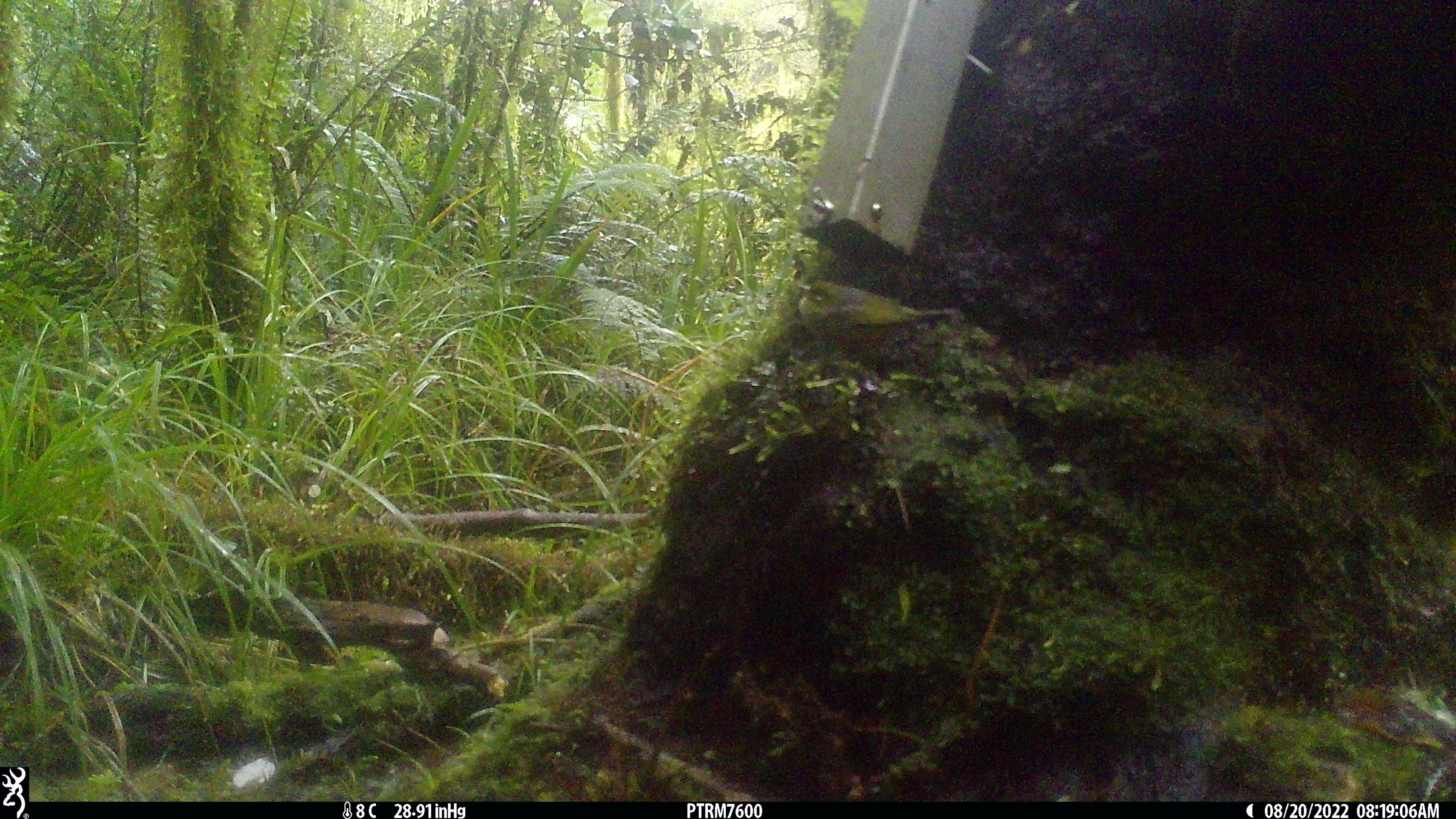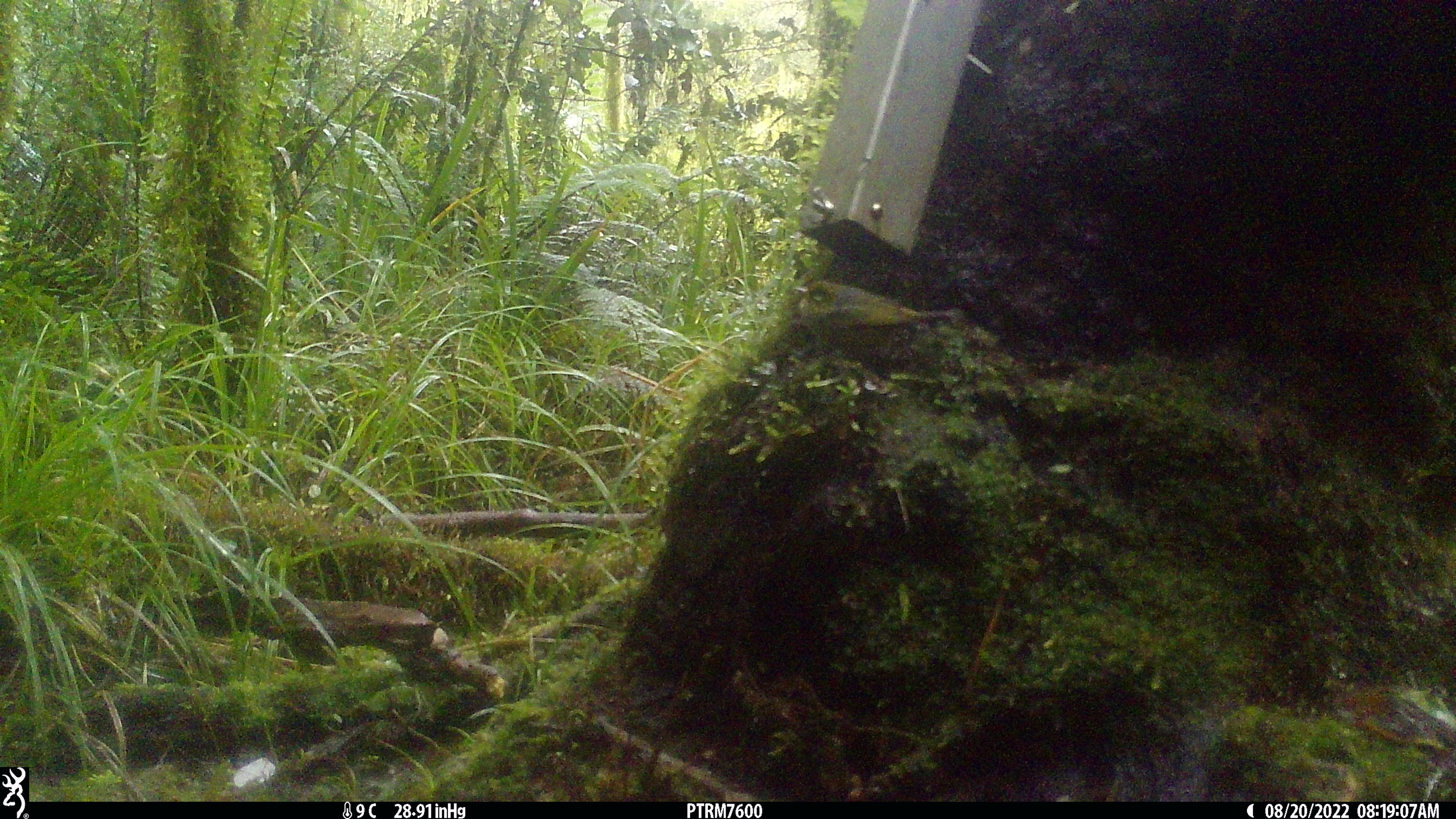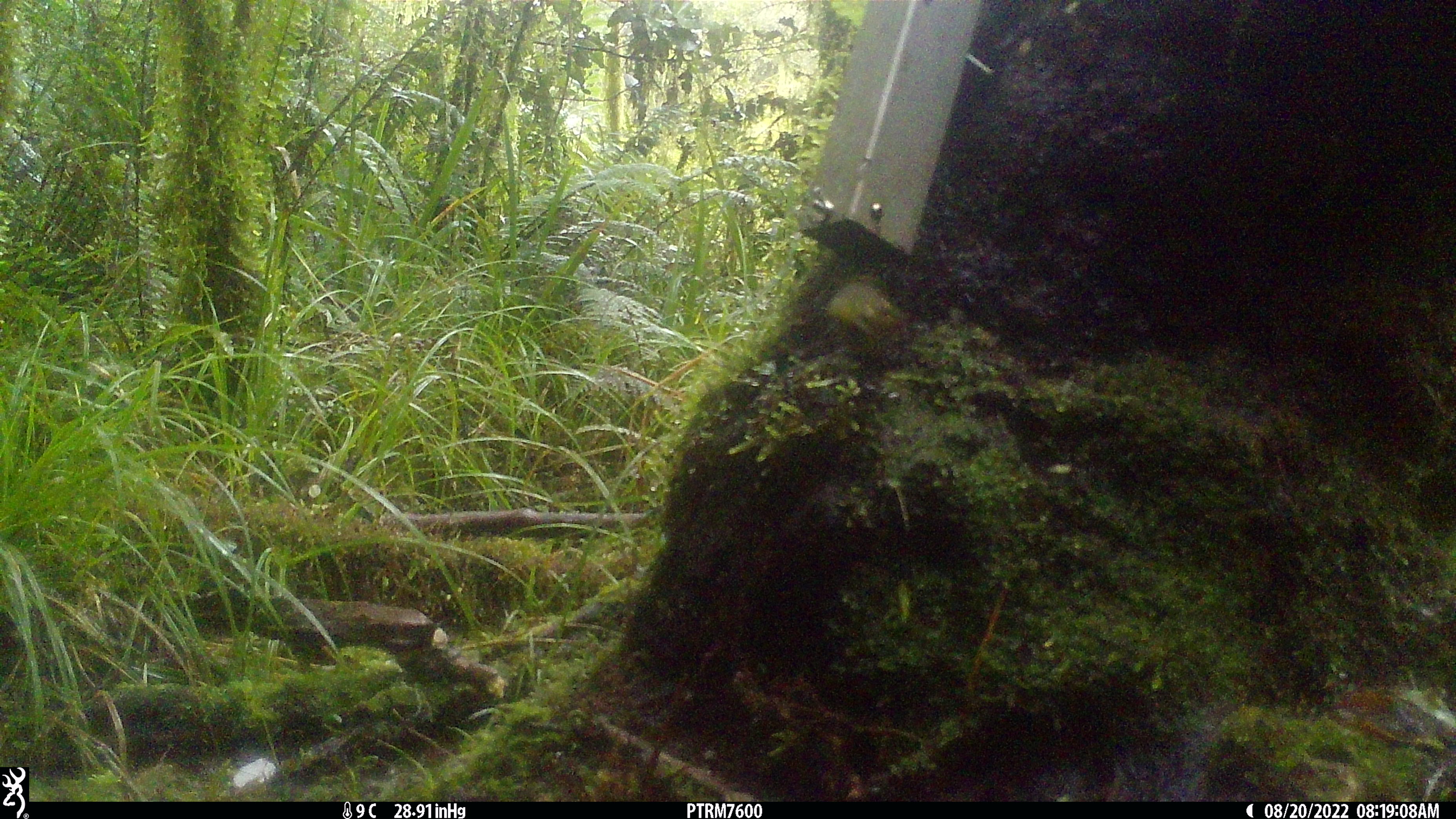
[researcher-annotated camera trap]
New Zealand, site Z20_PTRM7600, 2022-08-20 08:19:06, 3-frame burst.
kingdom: Animalia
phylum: Chordata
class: Aves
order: Passeriformes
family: Zosteropidae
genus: Zosterops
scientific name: Zosterops lateralis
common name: silvereye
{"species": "silvereye (Zosterops lateralis)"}